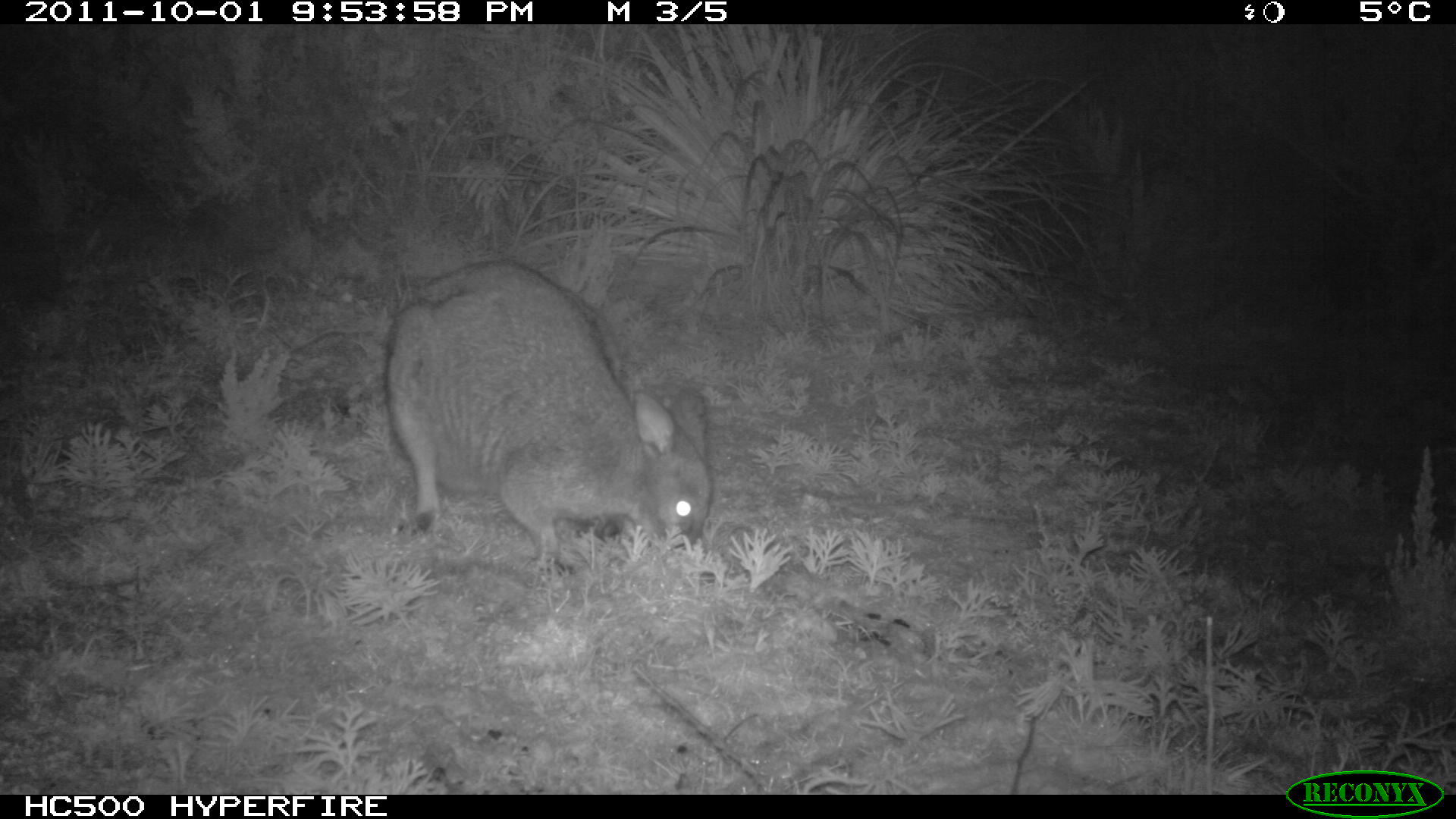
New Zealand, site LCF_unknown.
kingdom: Animalia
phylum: Chordata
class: Mammalia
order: Diprotodontia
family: Macropodidae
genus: Notamacropus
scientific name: Notamacropus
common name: wallaby